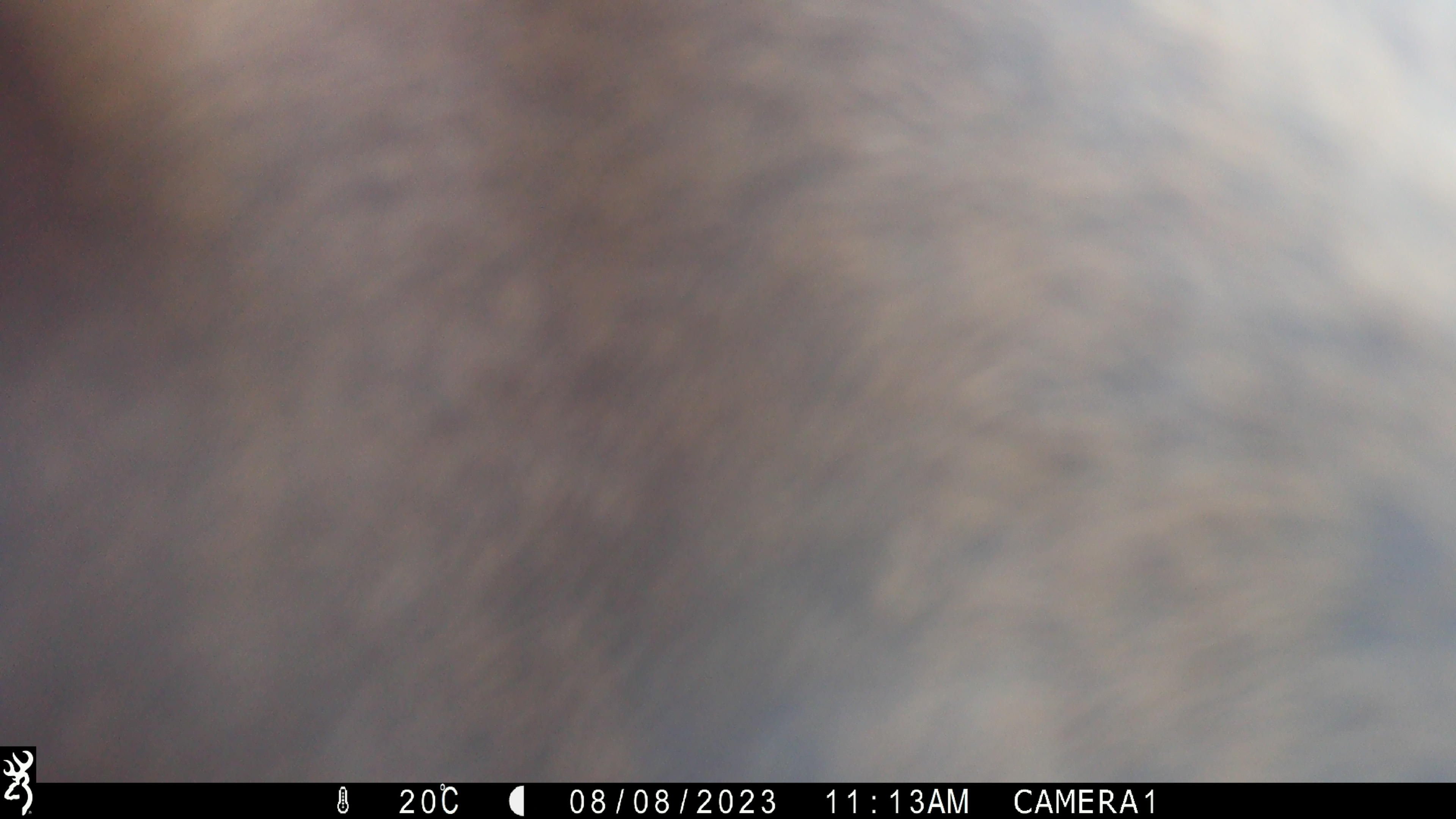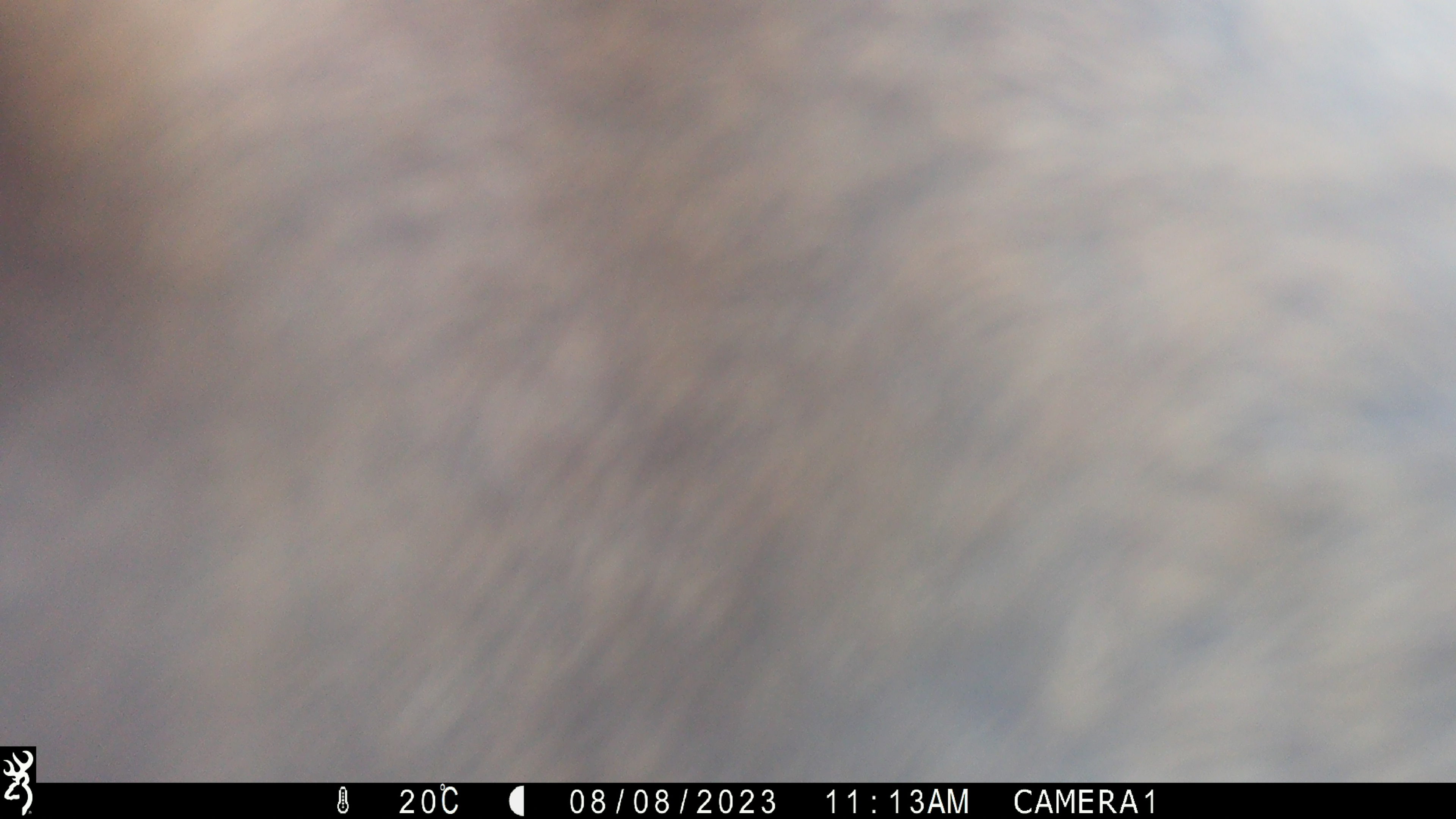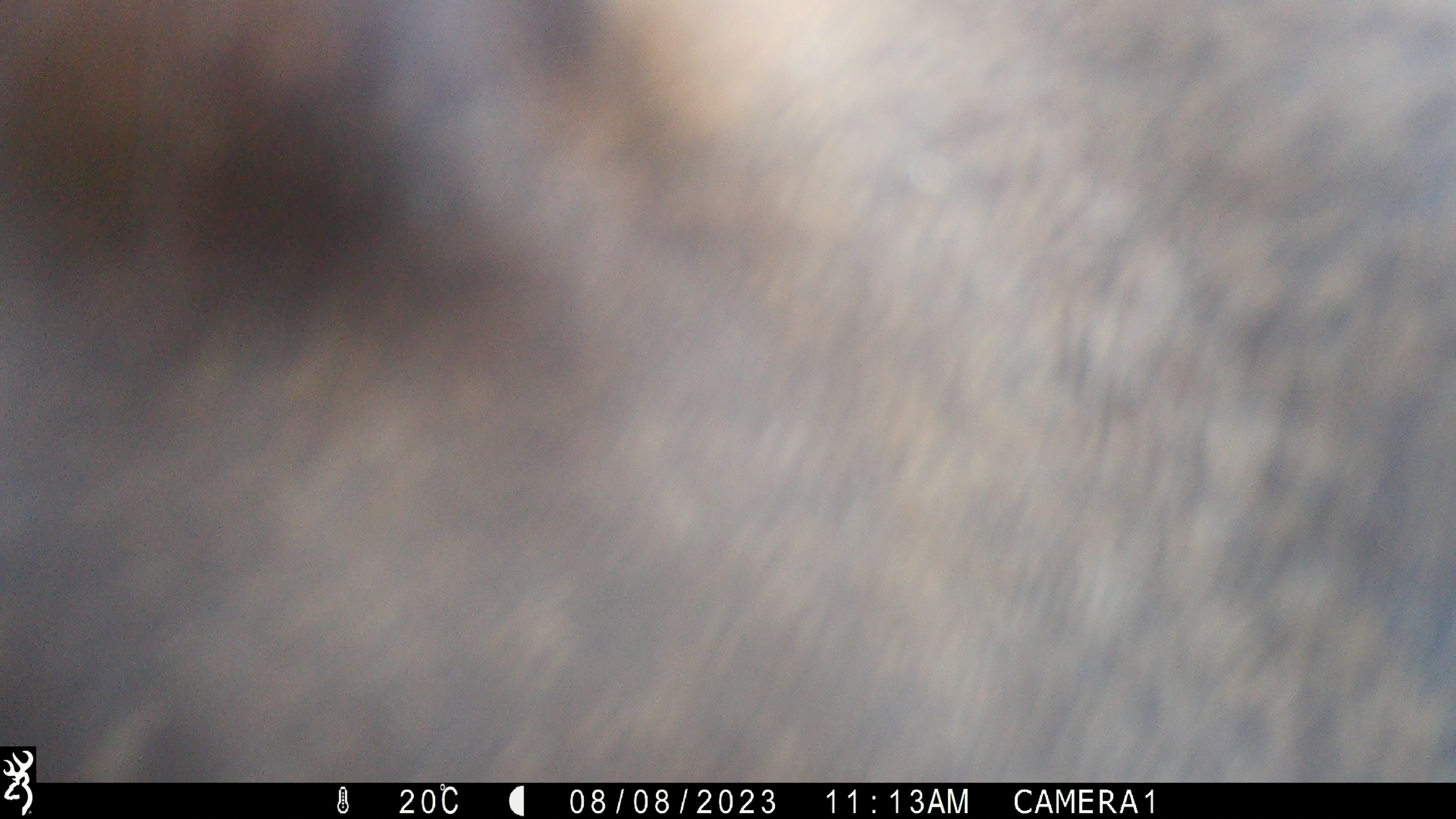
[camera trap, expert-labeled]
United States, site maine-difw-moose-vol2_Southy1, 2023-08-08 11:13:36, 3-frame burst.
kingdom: Animalia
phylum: Chordata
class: Mammalia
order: Artiodactyla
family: Cervidae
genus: Alces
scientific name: Alces alces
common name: moose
Moose (Alces alces).